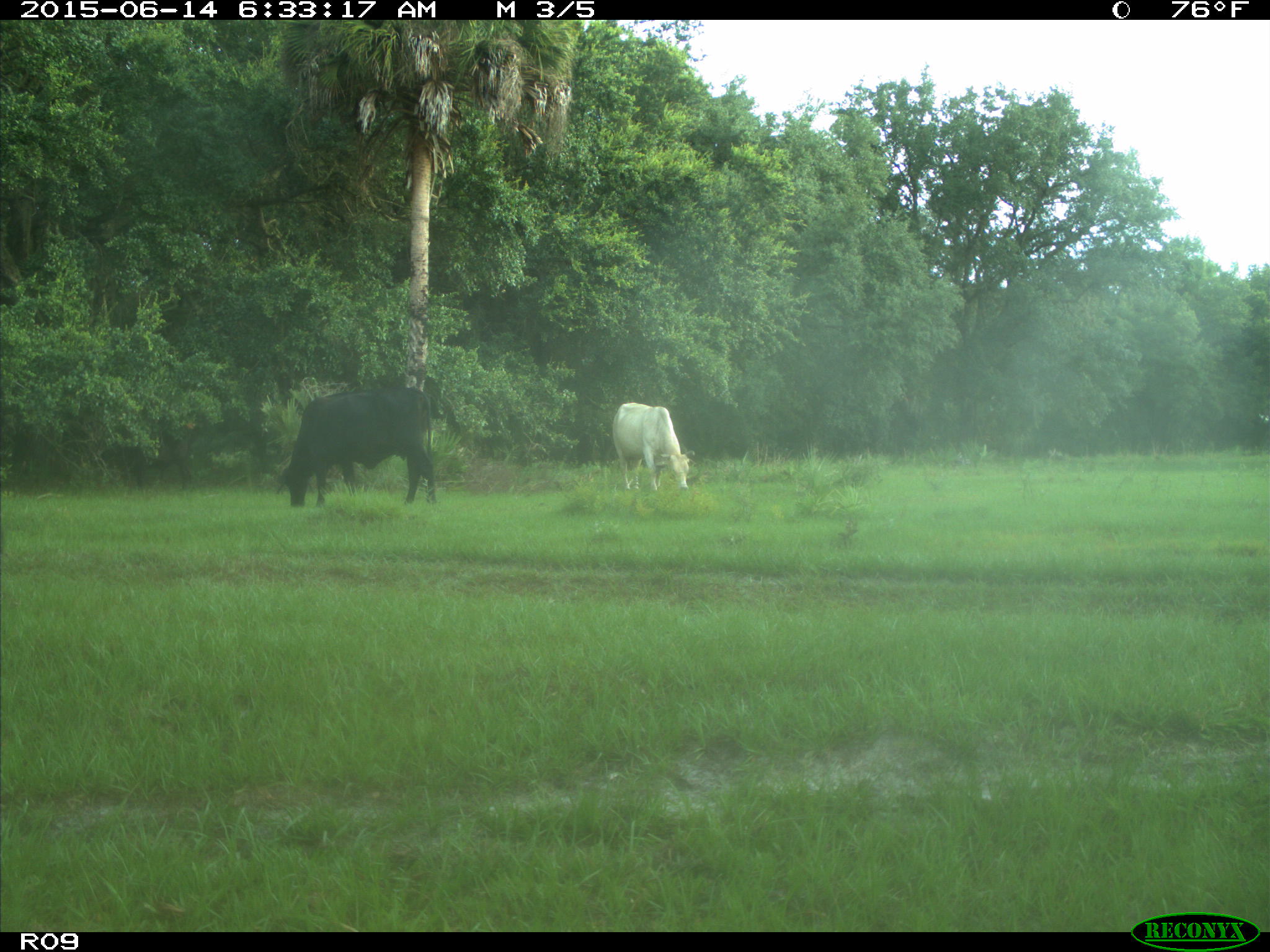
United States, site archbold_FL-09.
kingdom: Animalia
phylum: Chordata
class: Mammalia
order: Artiodactyla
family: Bovidae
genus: Bos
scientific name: Bos taurus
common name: domestic cow